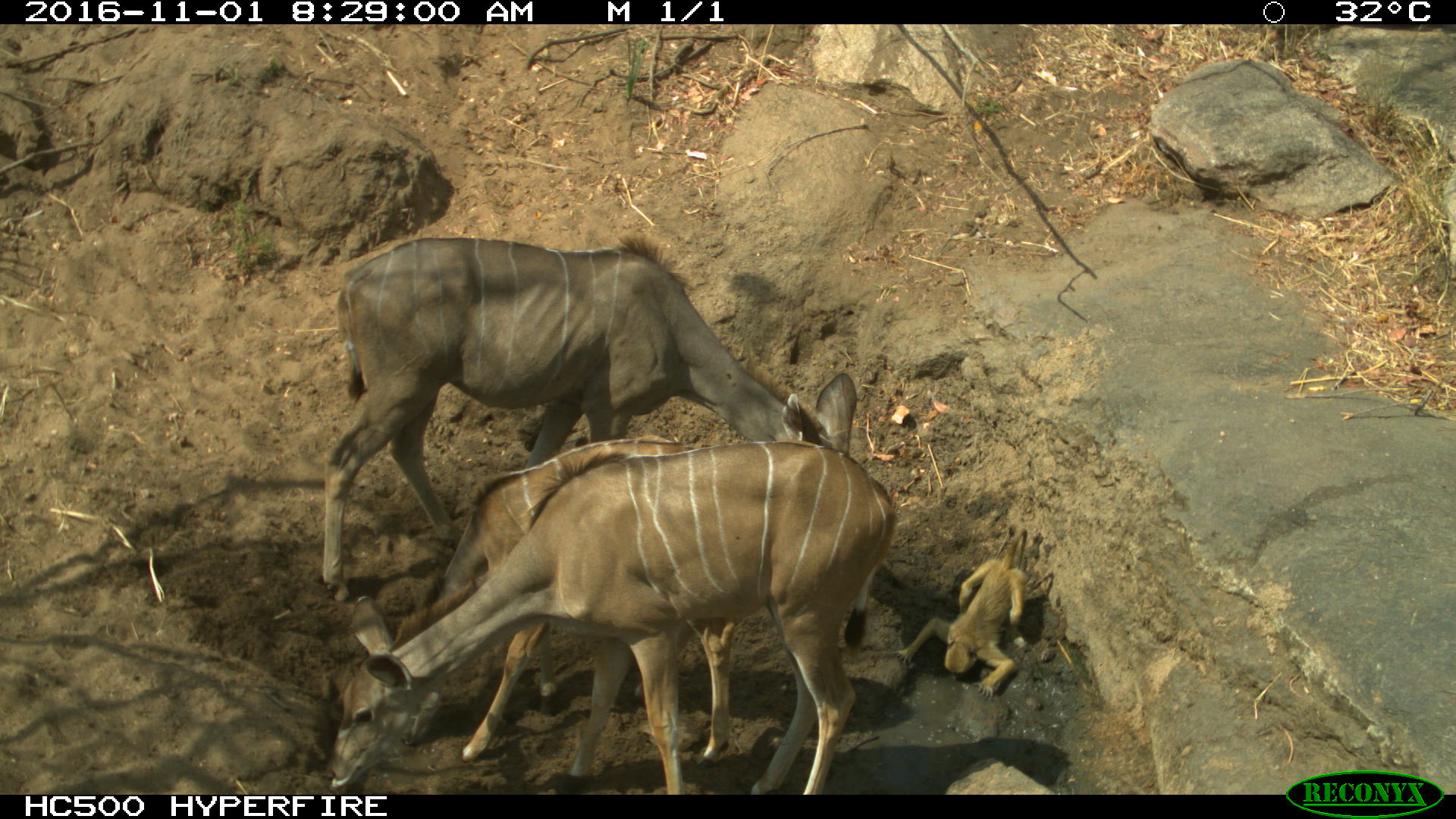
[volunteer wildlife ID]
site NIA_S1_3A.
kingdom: Animalia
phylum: Chordata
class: Mammalia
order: Primates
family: Cercopithecidae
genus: Papio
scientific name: Papio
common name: baboon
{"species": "baboon (Papio)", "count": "1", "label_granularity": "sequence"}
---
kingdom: Animalia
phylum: Chordata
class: Mammalia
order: Artiodactyla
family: Bovidae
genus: Tragelaphus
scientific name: Tragelaphus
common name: kudu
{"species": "kudu (Tragelaphus)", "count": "3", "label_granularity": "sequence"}